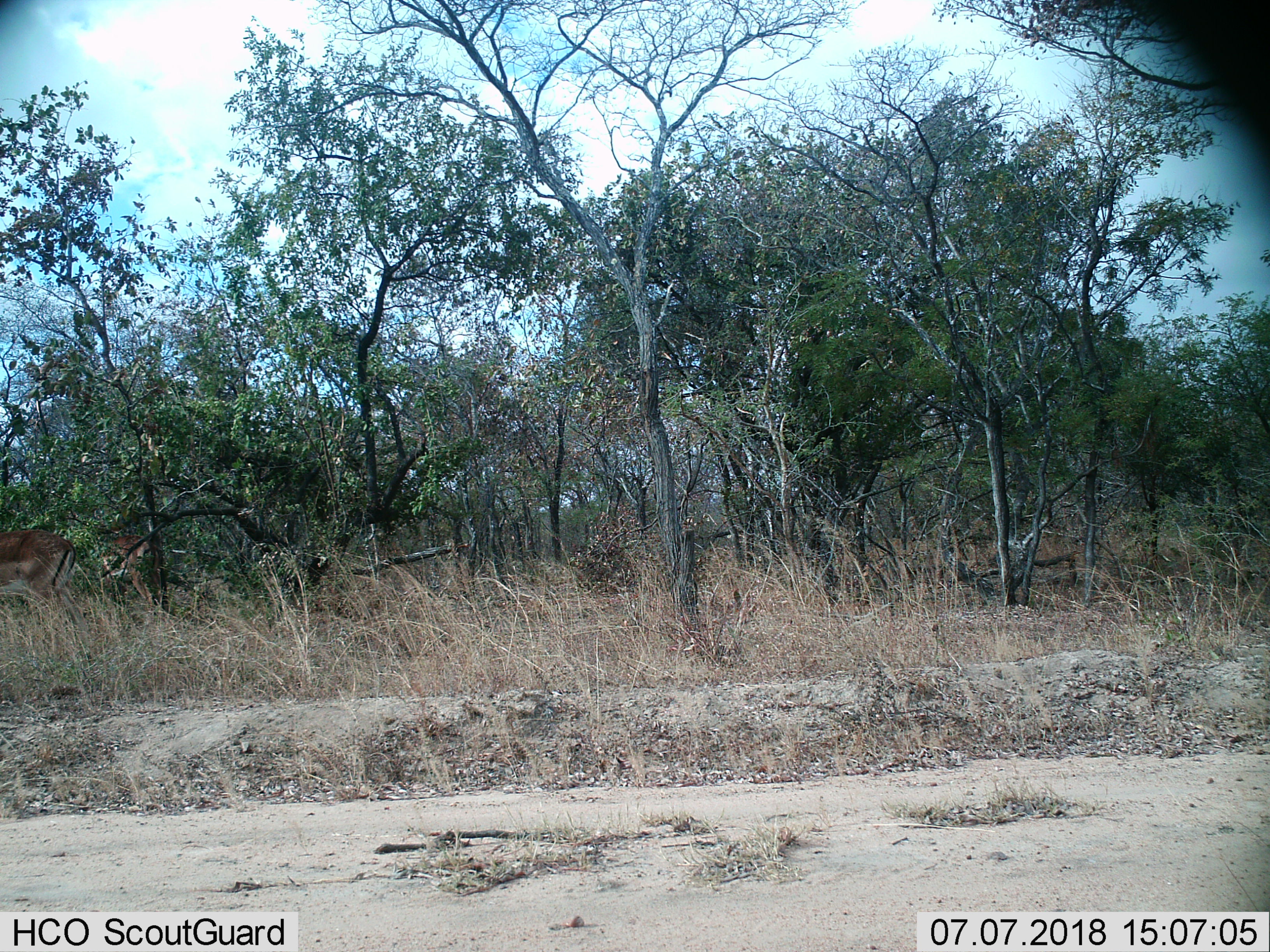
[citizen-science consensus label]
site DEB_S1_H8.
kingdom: Animalia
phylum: Chordata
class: Mammalia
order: Artiodactyla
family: Bovidae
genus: Aepyceros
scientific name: Aepyceros melampus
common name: impala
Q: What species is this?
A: Impala (Aepyceros melampus).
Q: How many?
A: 2.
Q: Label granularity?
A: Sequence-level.